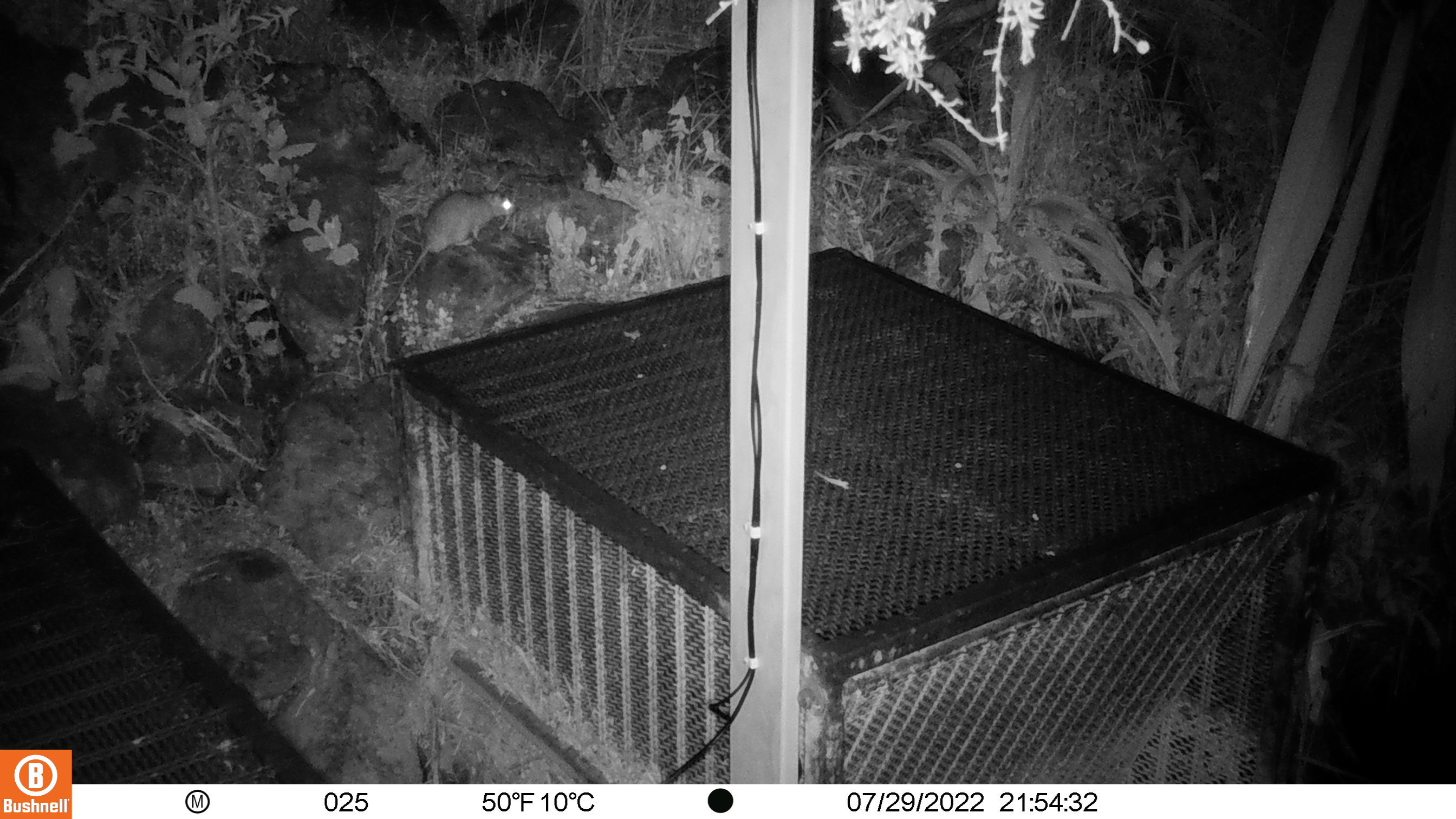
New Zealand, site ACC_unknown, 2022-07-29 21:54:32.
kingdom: Animalia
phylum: Chordata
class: Mammalia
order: Rodentia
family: Muridae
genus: Rattus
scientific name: Rattus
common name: rat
Rat (Rattus).